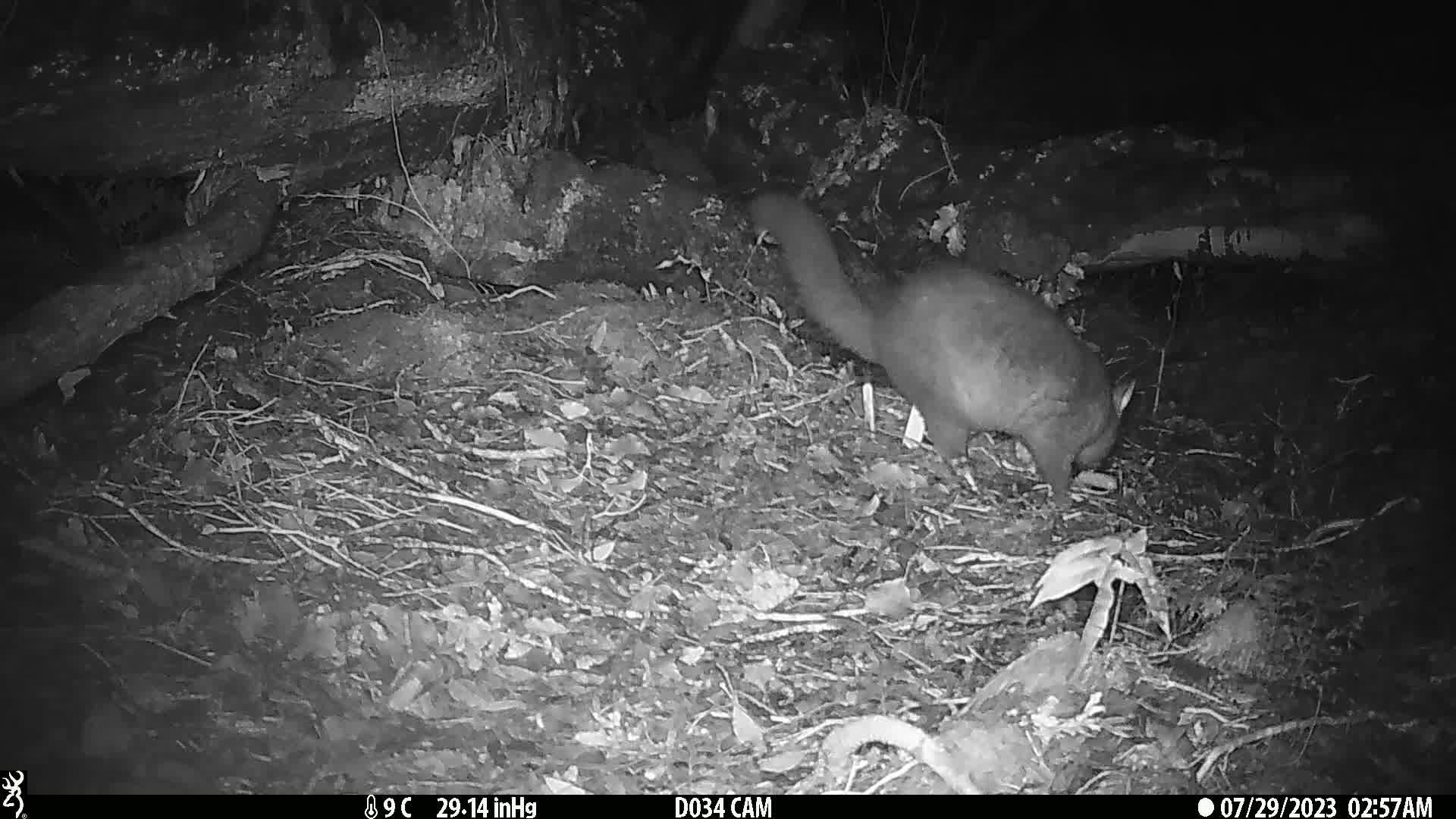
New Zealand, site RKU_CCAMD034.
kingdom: Animalia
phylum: Chordata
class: Mammalia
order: Diprotodontia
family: Phalangeridae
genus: Trichosurus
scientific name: Trichosurus vulpecula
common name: common brushtail possum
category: possum